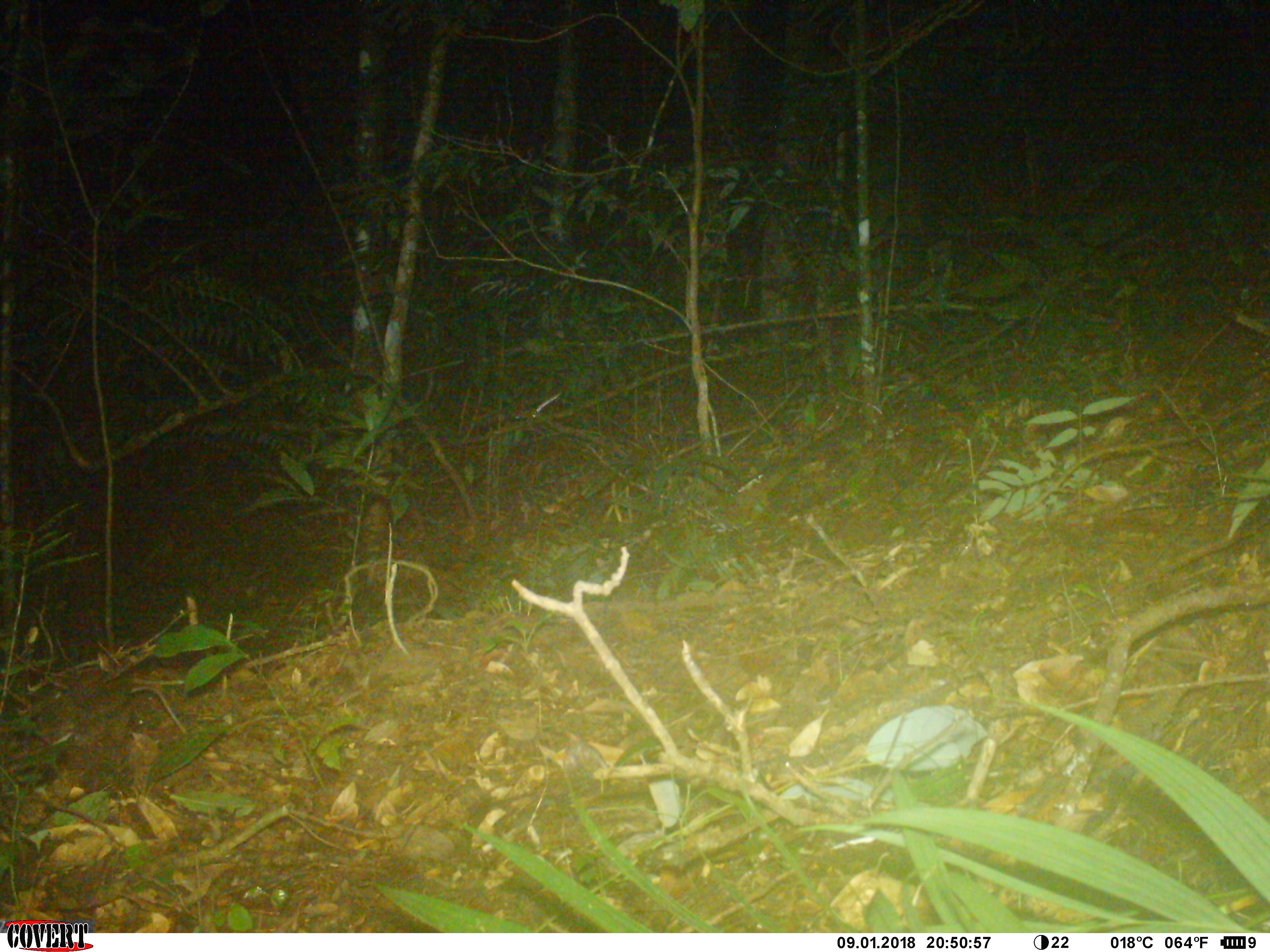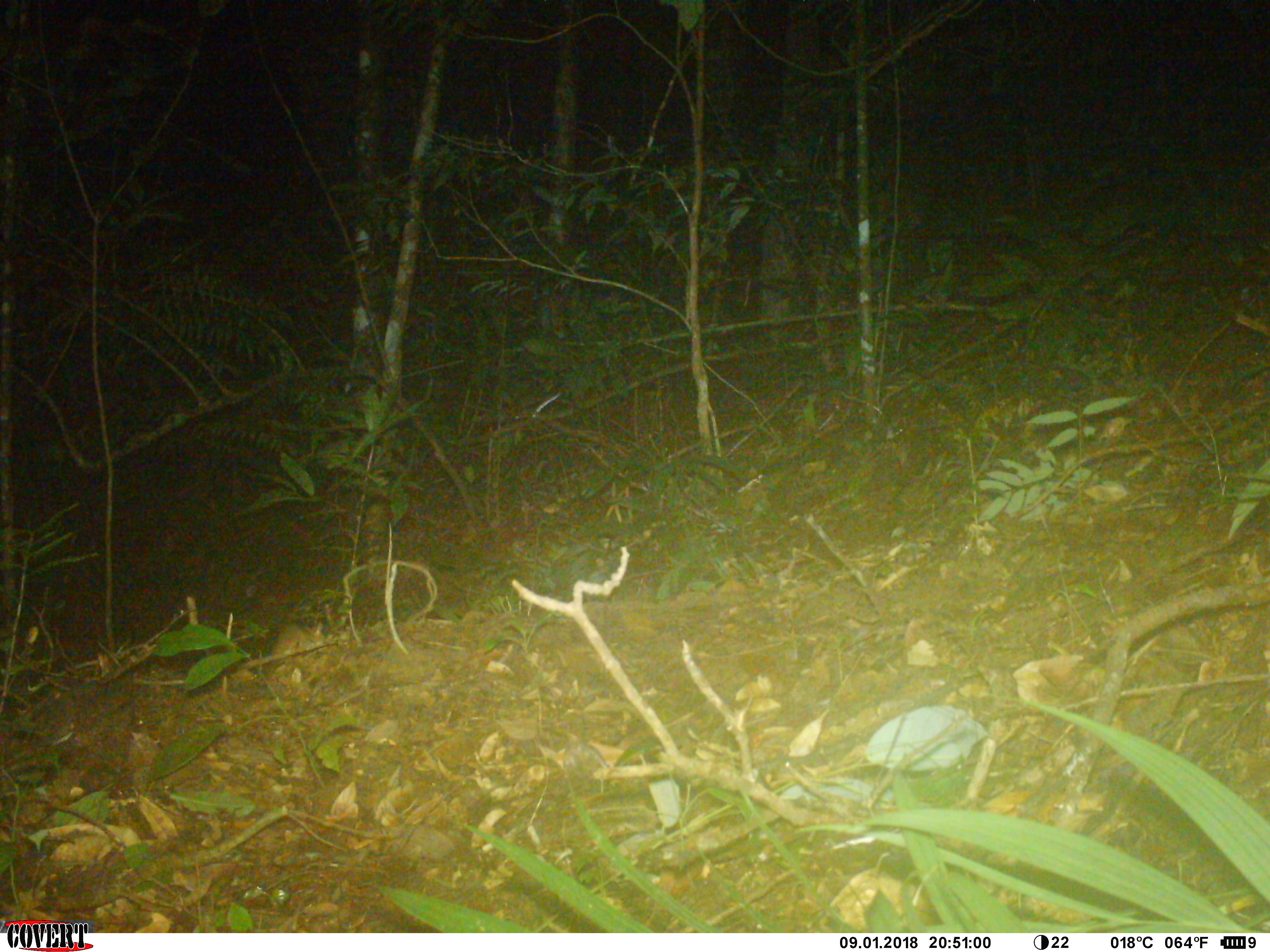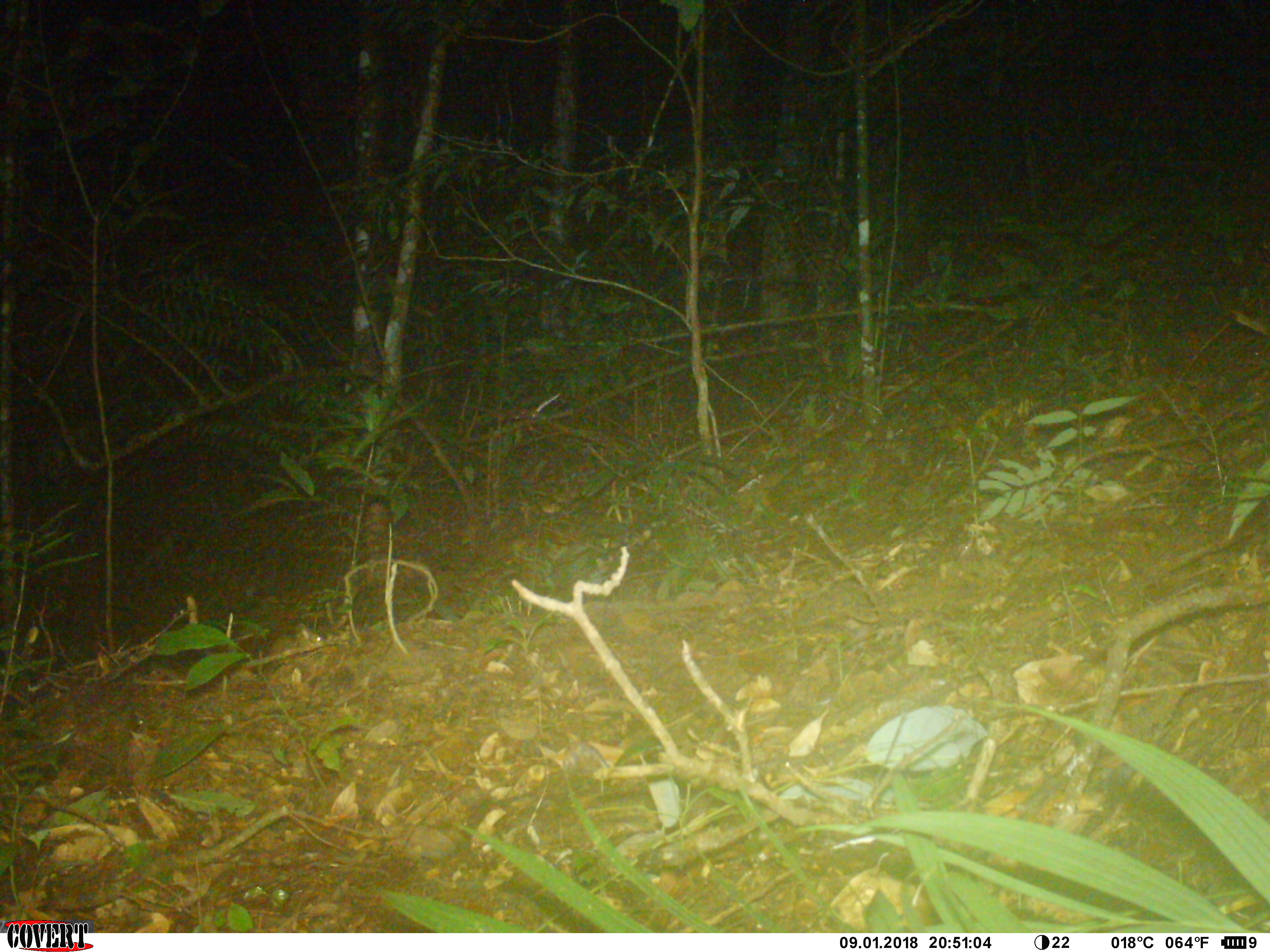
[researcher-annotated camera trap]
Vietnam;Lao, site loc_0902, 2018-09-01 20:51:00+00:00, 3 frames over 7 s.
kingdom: Animalia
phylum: Chordata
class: Mammalia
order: Rodentia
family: Muridae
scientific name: Muridae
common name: old-world mice and rats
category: unidentified murid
Unidentified murid (old-world mice and rats) (Muridae). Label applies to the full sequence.